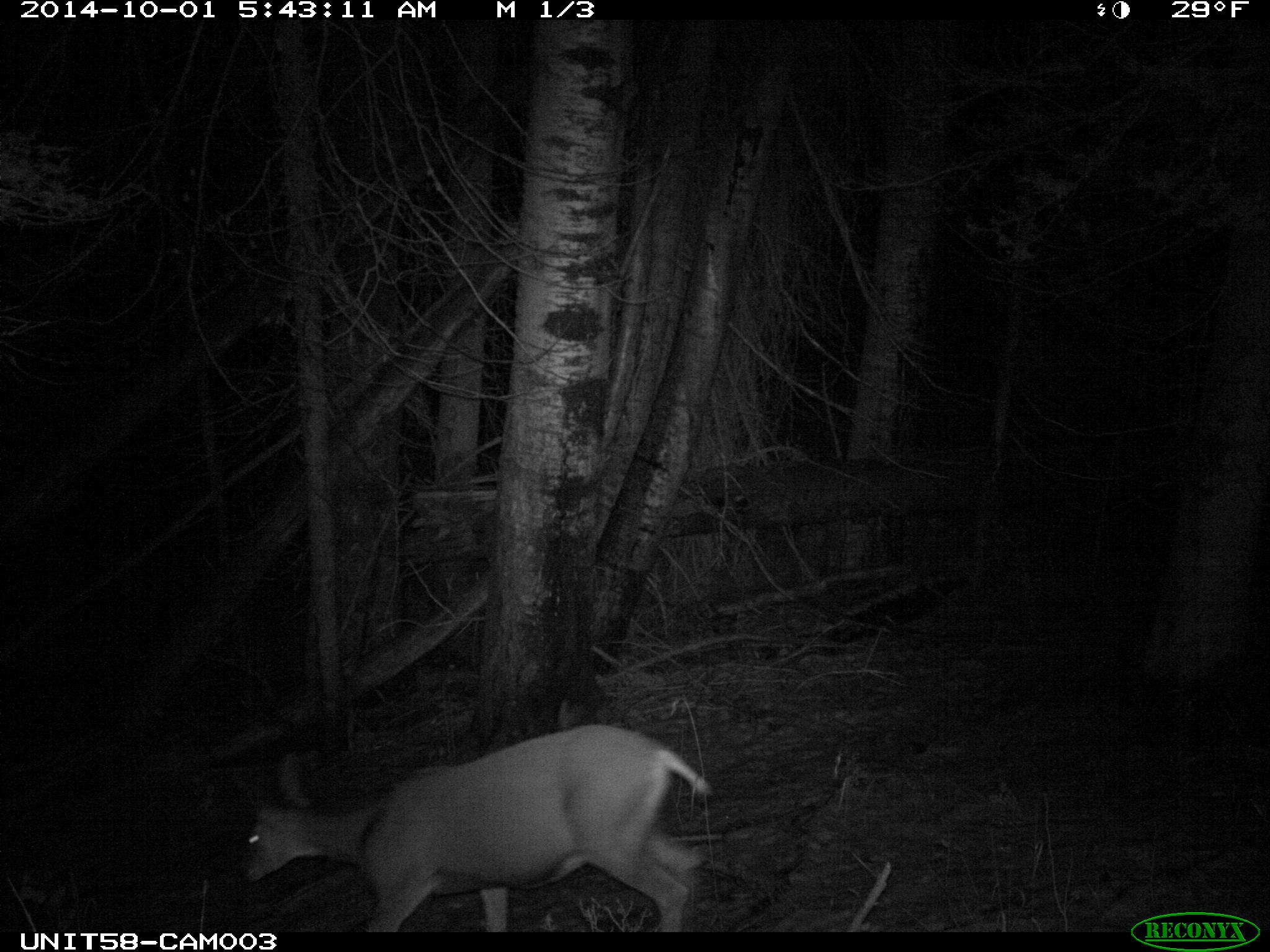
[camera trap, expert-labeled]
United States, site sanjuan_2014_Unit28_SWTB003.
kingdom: Animalia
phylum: Chordata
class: Mammalia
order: Artiodactyla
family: Cervidae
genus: Odocoileus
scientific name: Odocoileus hemionus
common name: mule deer